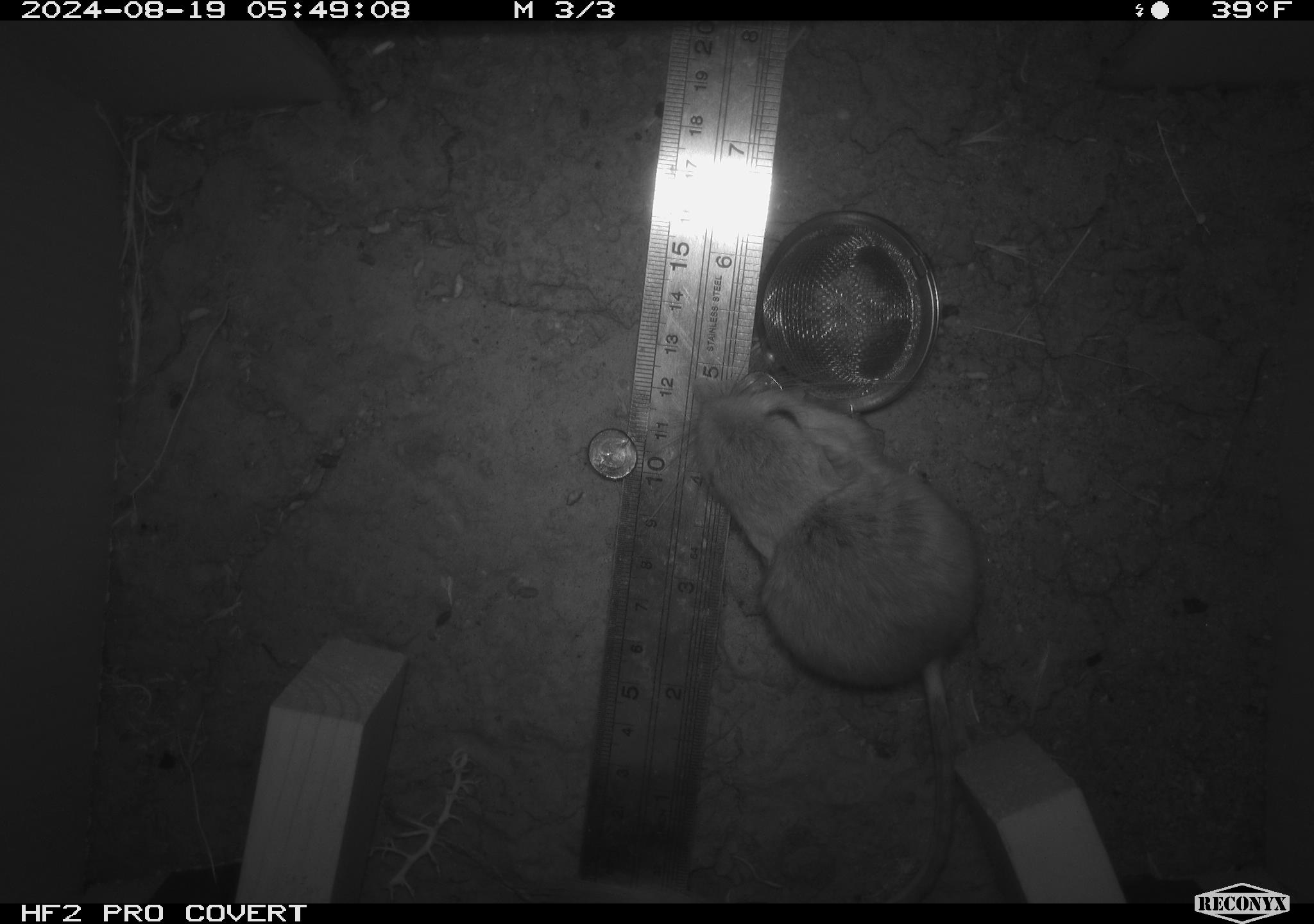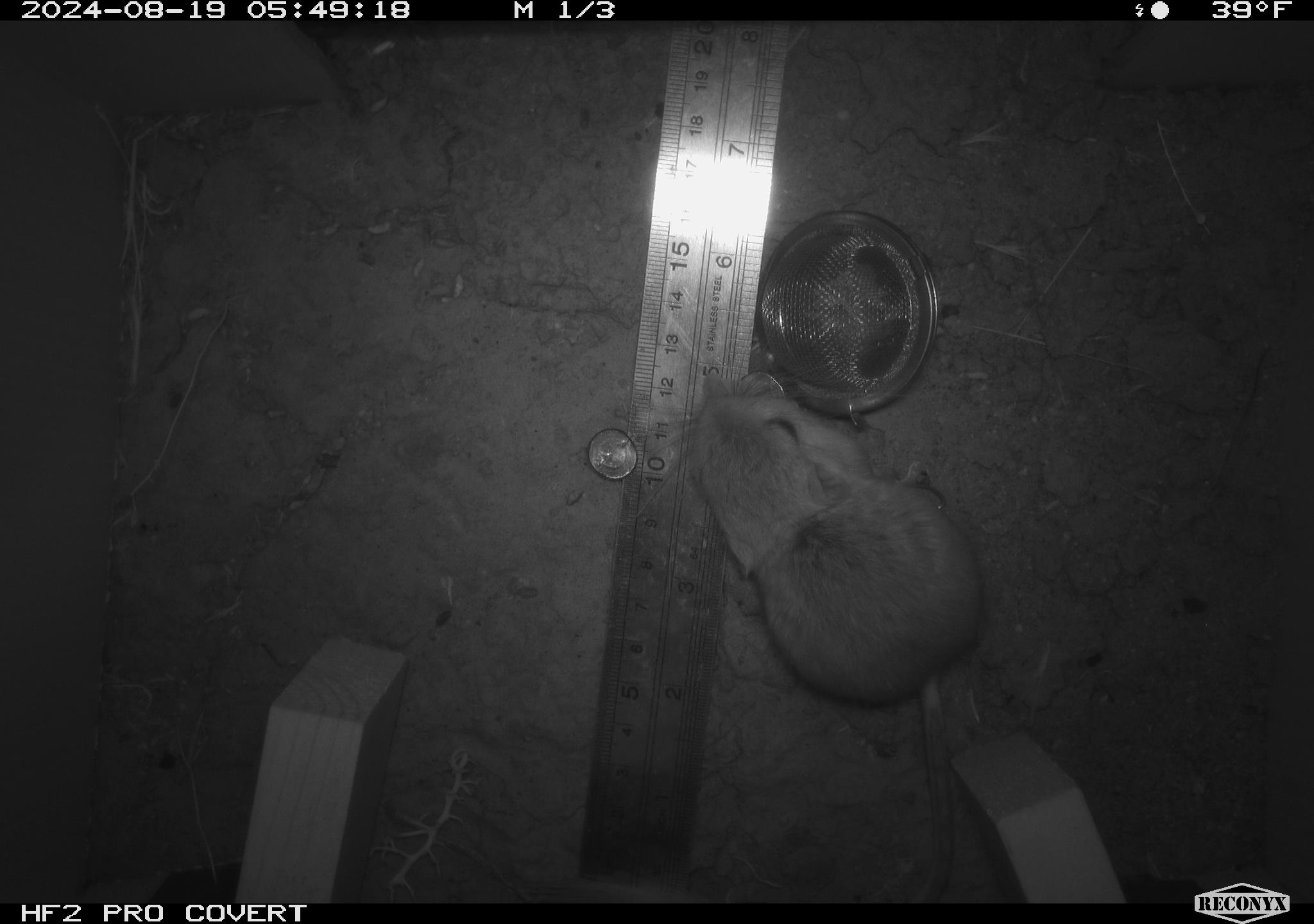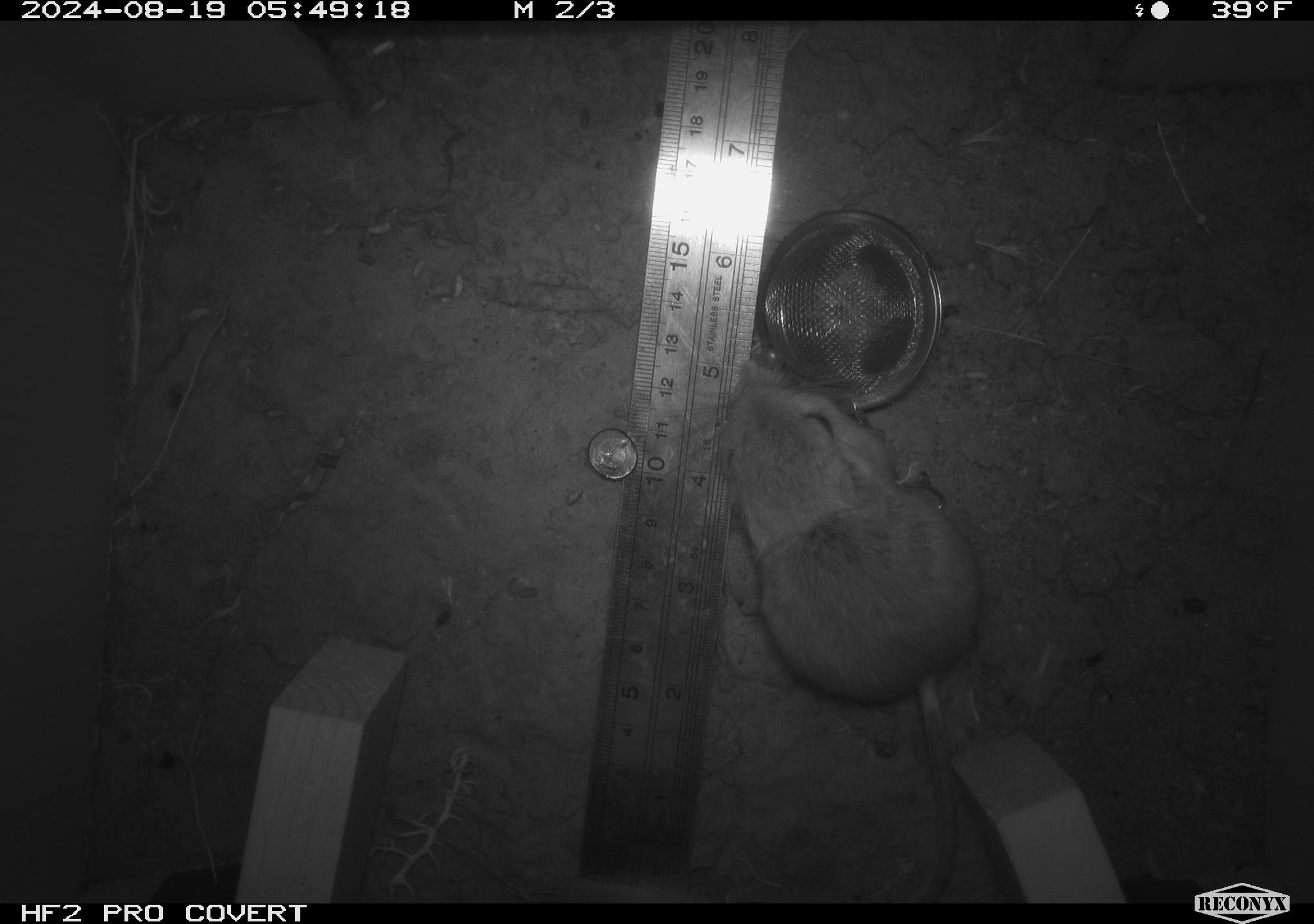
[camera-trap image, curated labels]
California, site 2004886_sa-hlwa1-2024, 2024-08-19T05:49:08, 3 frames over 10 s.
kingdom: Animalia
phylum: Chordata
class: Mammalia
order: Rodentia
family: Heteromyidae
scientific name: Heteromyidae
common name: kangaroo rats and pocket mice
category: heteromyidae family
Heteromyidae family (kangaroo rats and pocket mice) (Heteromyidae).